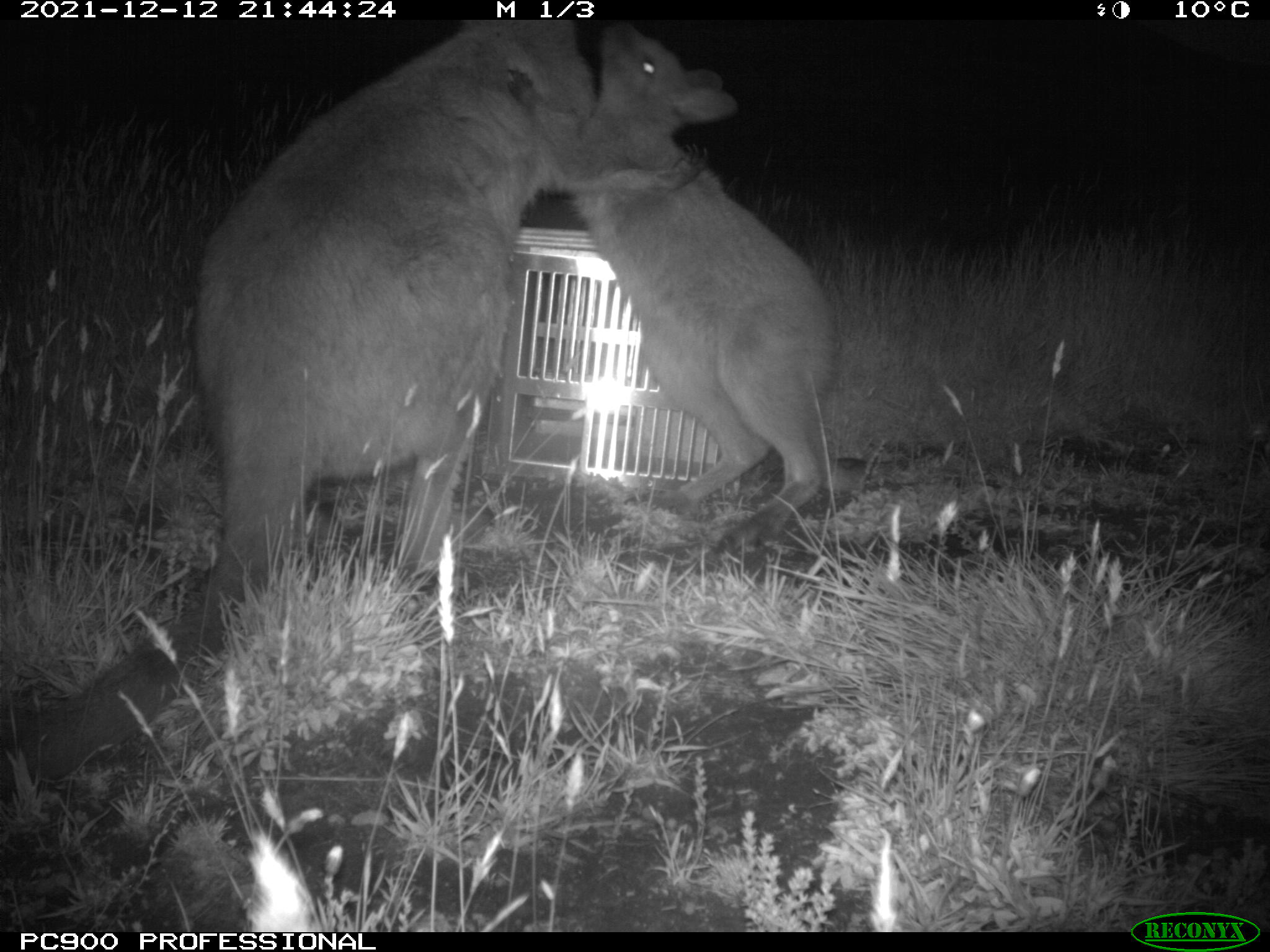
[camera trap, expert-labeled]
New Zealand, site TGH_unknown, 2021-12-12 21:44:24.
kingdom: Animalia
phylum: Chordata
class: Mammalia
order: Diprotodontia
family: Macropodidae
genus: Notamacropus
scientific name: Notamacropus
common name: wallaby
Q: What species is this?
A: Wallaby (Notamacropus).